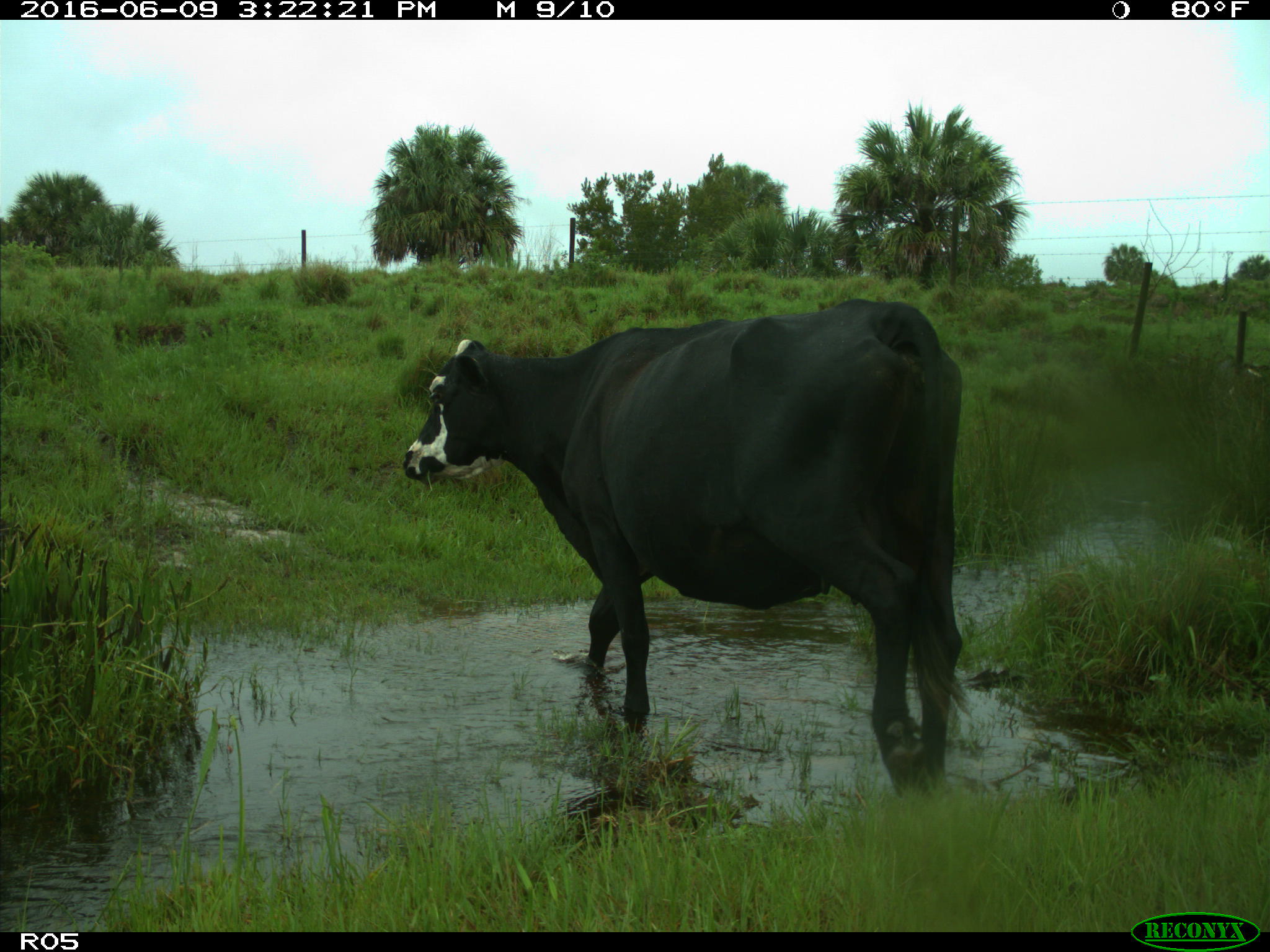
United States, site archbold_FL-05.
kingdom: Animalia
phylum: Chordata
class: Mammalia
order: Artiodactyla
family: Bovidae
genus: Bos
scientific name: Bos taurus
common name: domestic cow